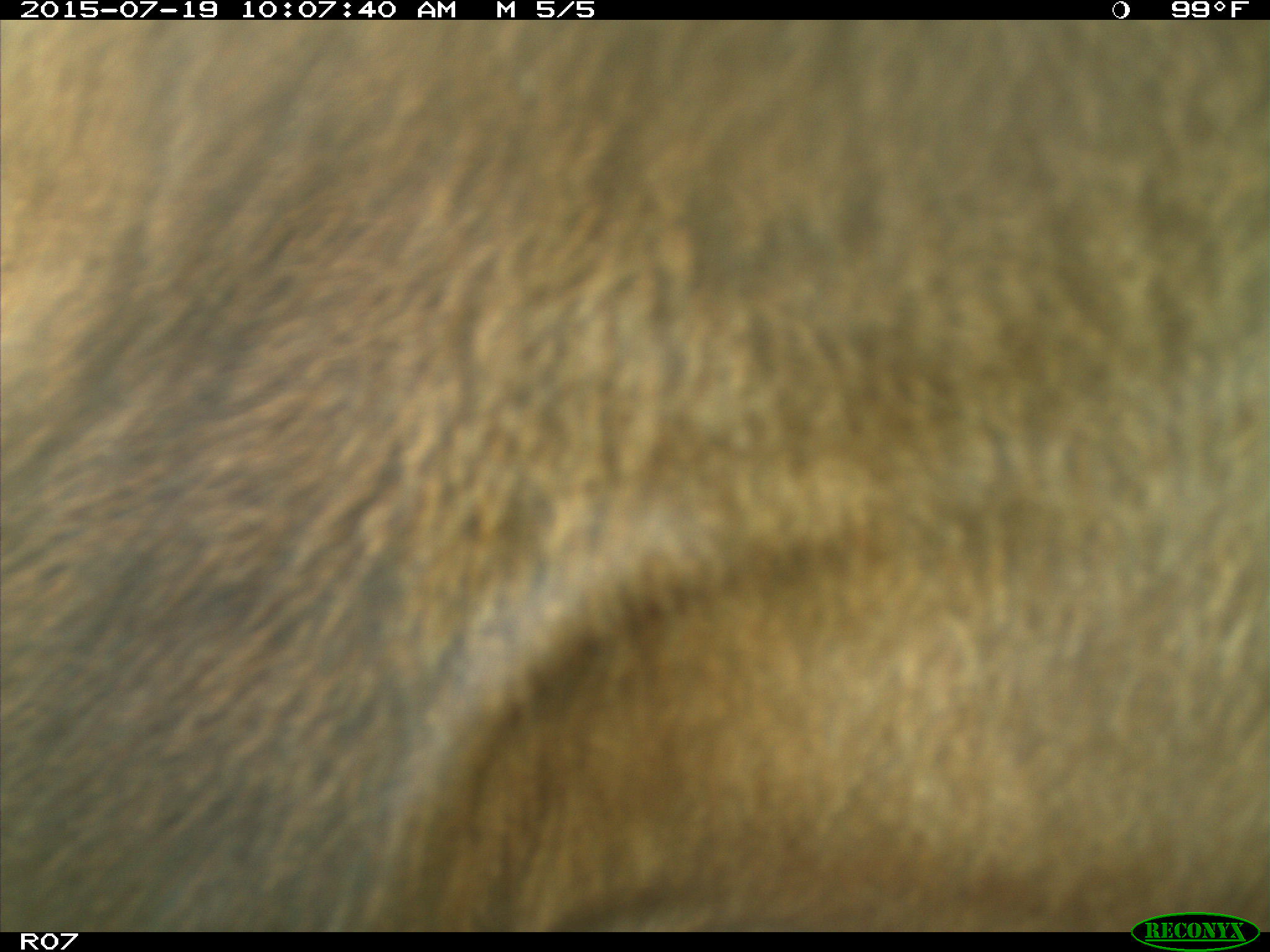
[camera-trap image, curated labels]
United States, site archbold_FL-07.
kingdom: Animalia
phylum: Chordata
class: Mammalia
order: Artiodactyla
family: Bovidae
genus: Bos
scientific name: Bos taurus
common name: domestic cow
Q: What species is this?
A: Bos taurus (domestic cow).